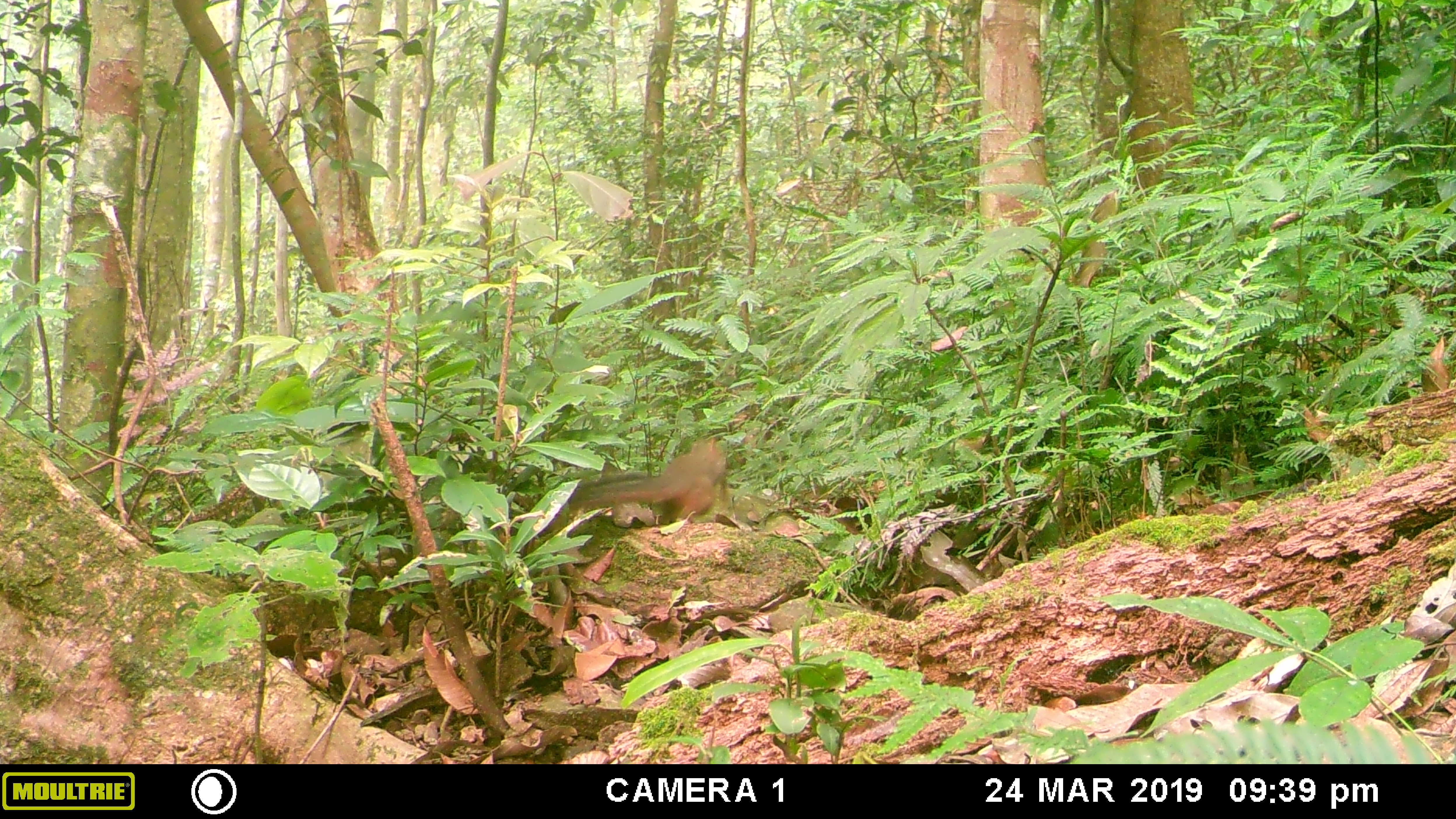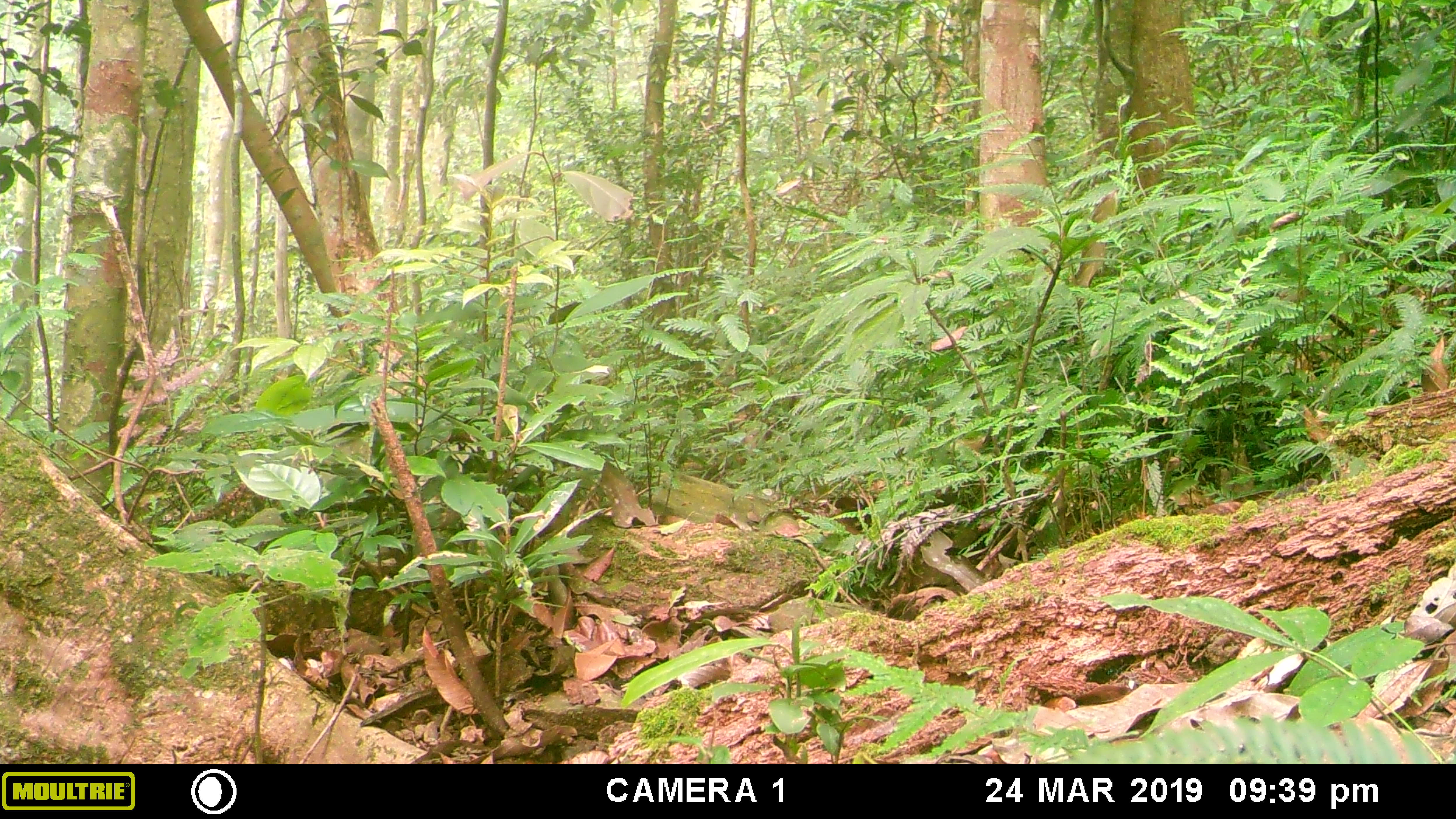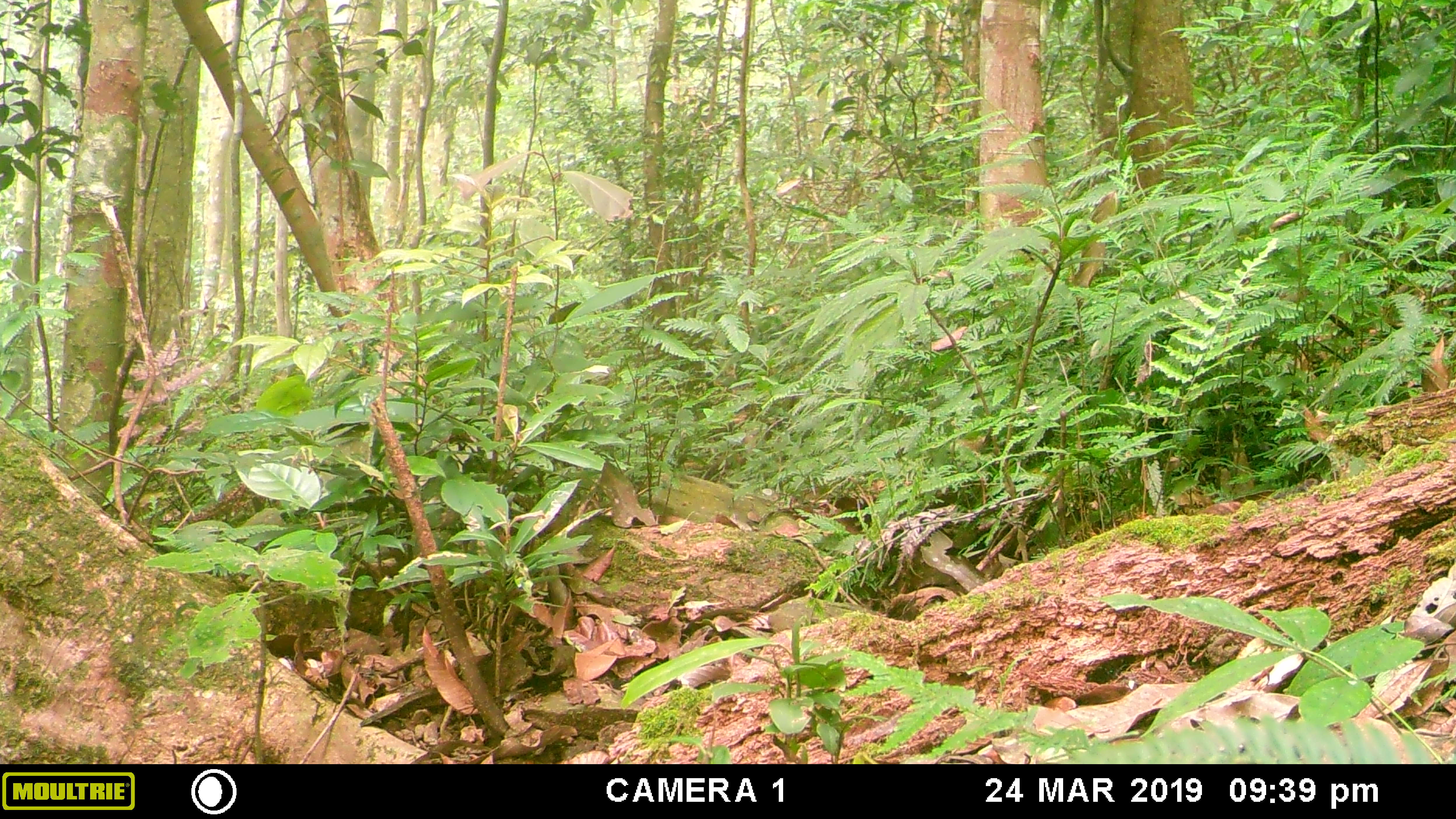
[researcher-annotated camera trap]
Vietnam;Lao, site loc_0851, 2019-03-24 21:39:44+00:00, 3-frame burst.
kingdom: Animalia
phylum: Chordata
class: Mammalia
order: Rodentia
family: Sciuridae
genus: Dremomys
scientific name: Dremomys rufigenis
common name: red-cheeked squirrel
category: red cheeked squirrel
Red cheeked squirrel (red-cheeked squirrel) (Dremomys rufigenis). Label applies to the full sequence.